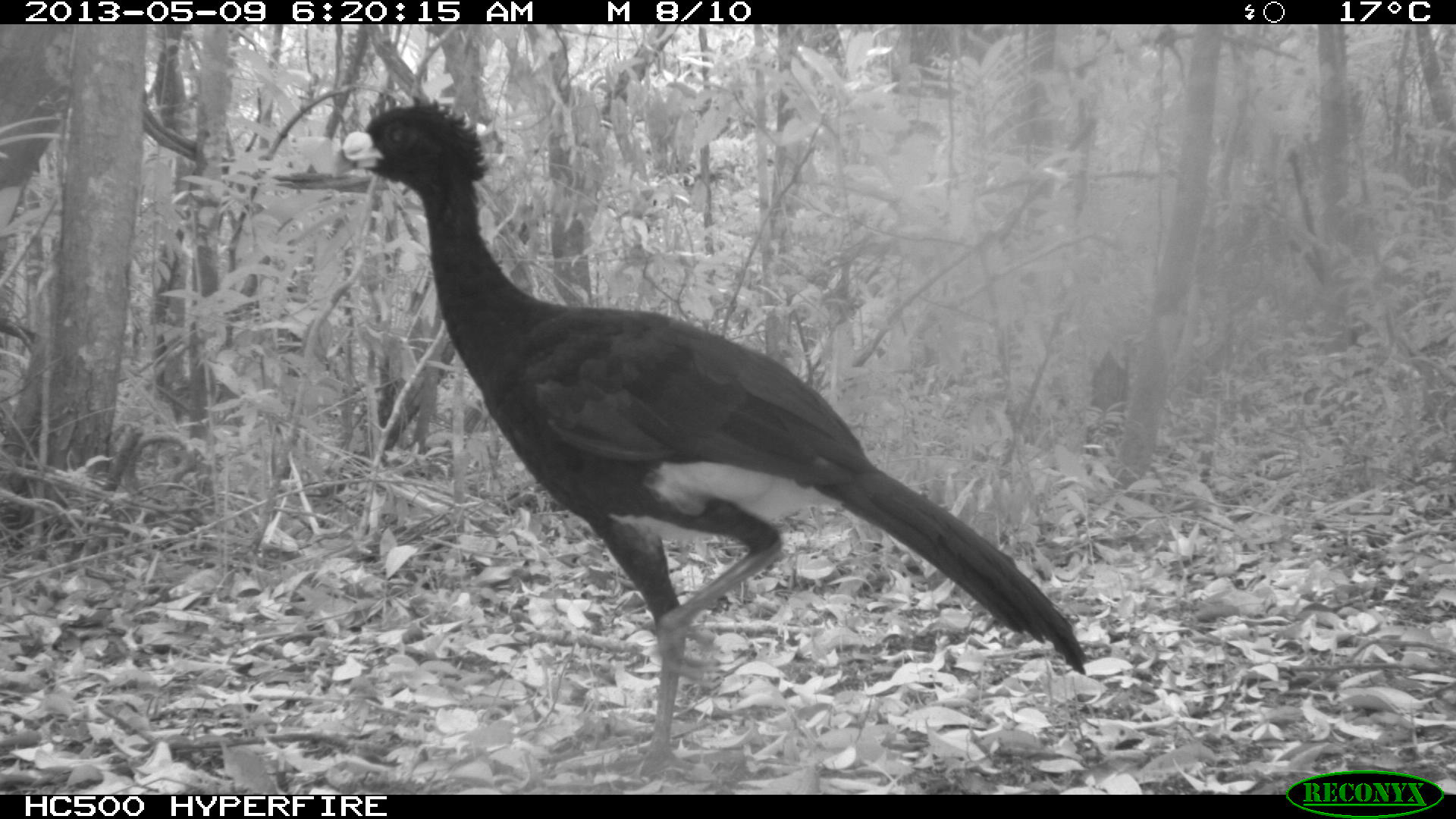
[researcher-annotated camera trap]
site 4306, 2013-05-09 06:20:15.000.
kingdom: Animalia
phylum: Chordata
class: Aves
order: Galliformes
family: Cracidae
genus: Crax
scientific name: Crax rubra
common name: great curassow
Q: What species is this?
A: Crax rubra (great curassow).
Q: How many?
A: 1.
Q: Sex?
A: Male.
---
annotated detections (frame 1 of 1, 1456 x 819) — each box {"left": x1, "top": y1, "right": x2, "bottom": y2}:
crax rubra: {"left": 328, "top": 91, "right": 1085, "bottom": 780}